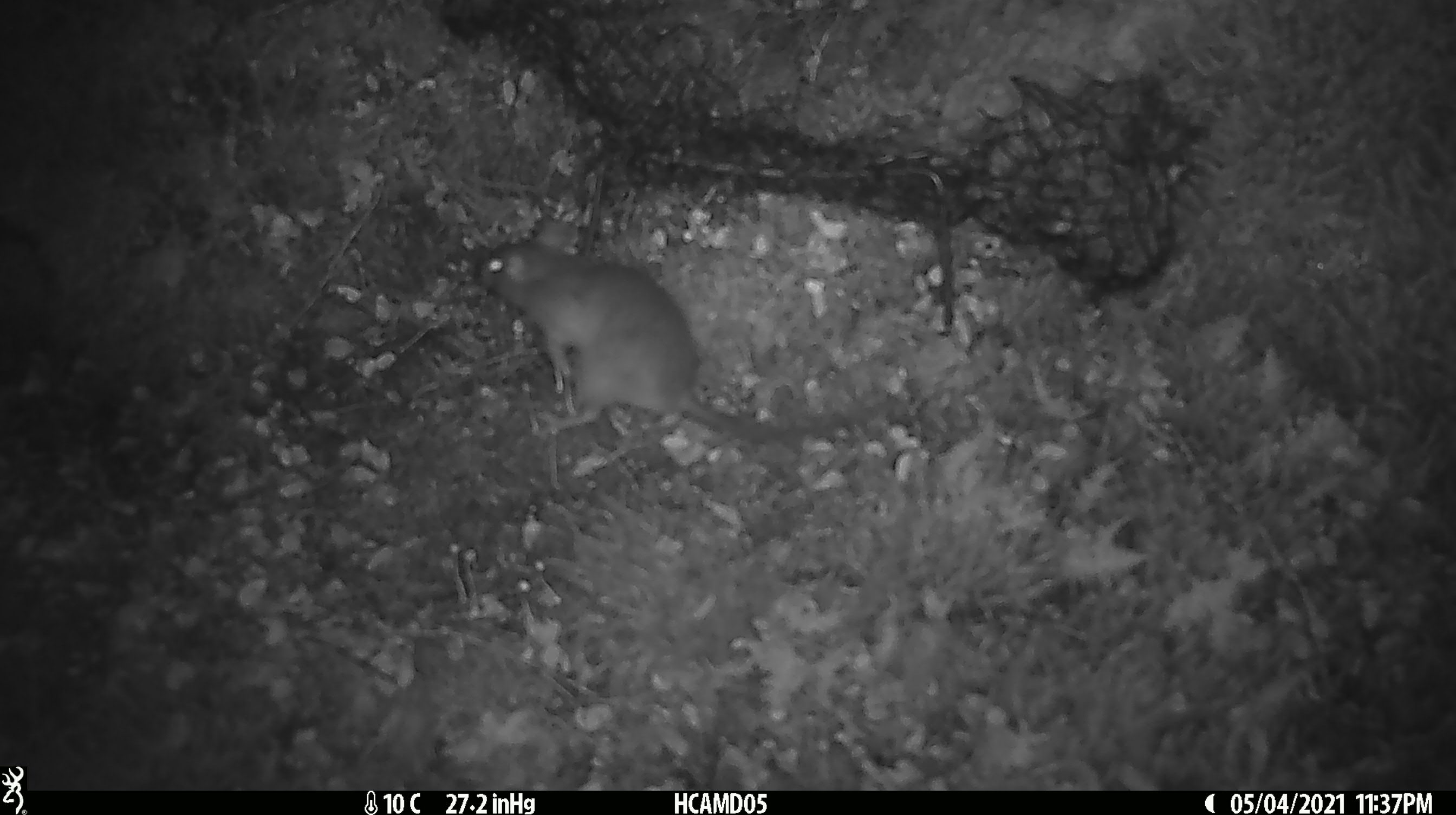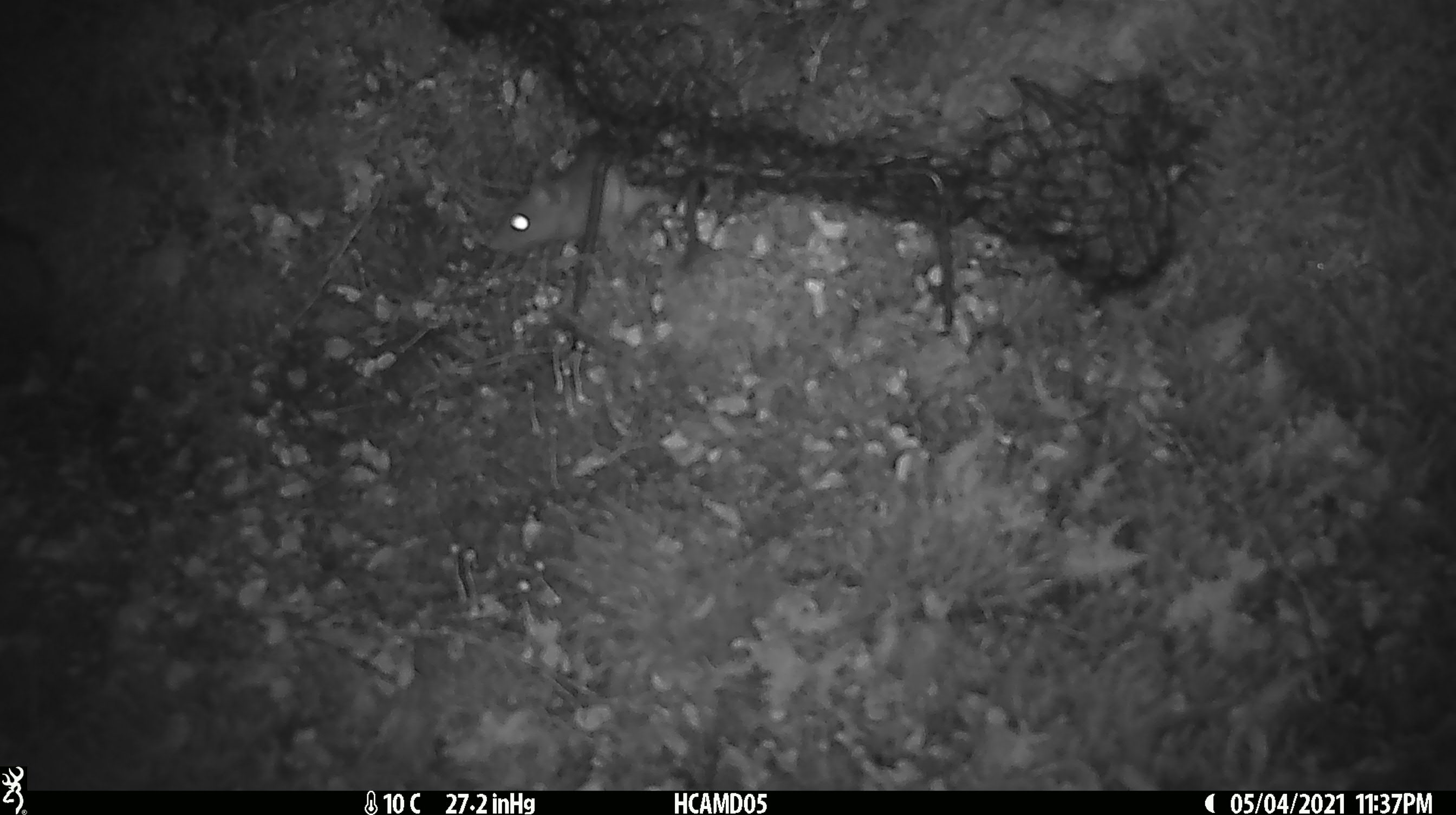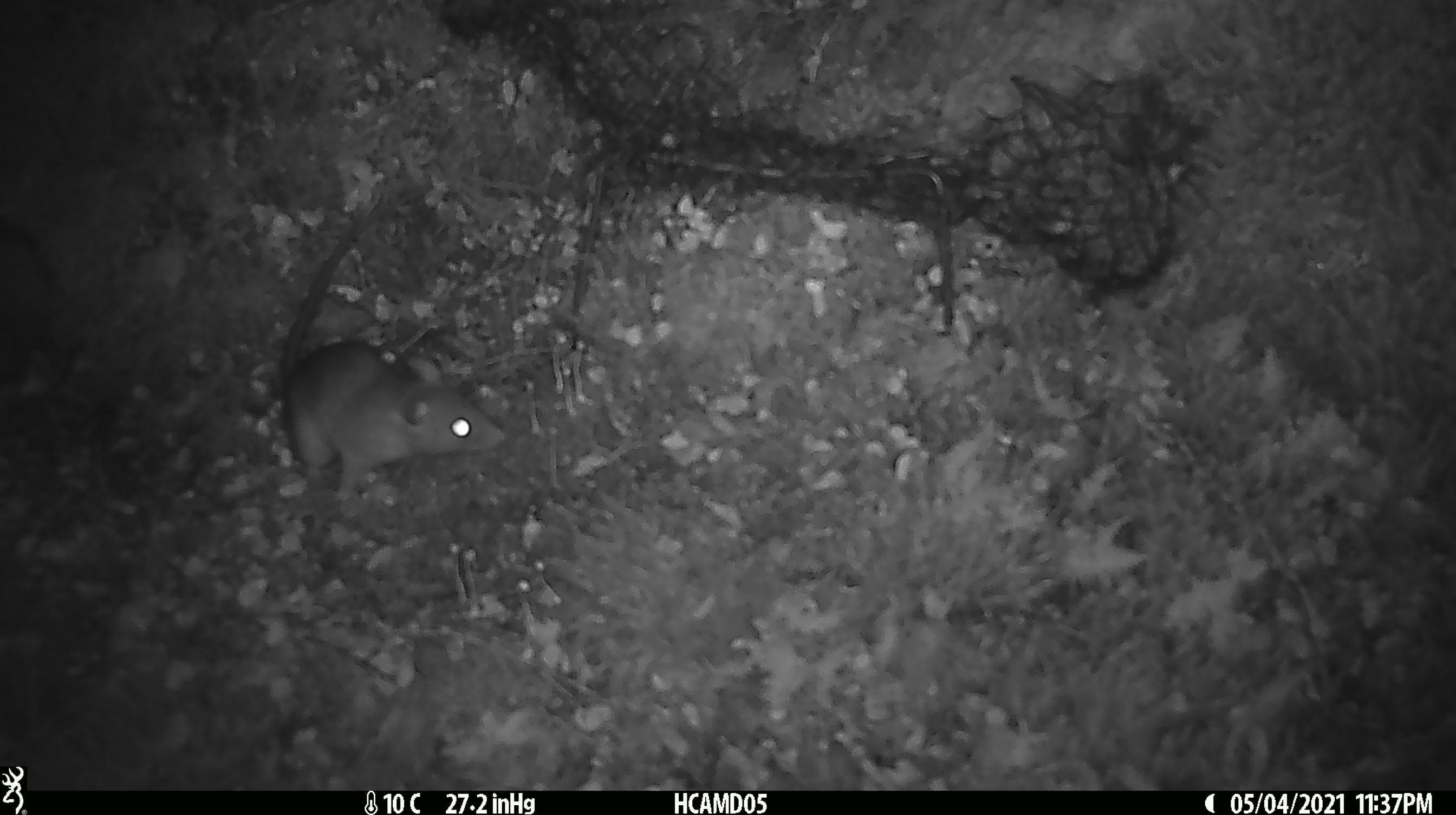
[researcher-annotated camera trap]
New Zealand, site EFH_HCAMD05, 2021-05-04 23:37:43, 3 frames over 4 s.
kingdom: Animalia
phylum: Chordata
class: Mammalia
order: Rodentia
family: Muridae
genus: Rattus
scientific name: Rattus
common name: rat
Rat (Rattus).